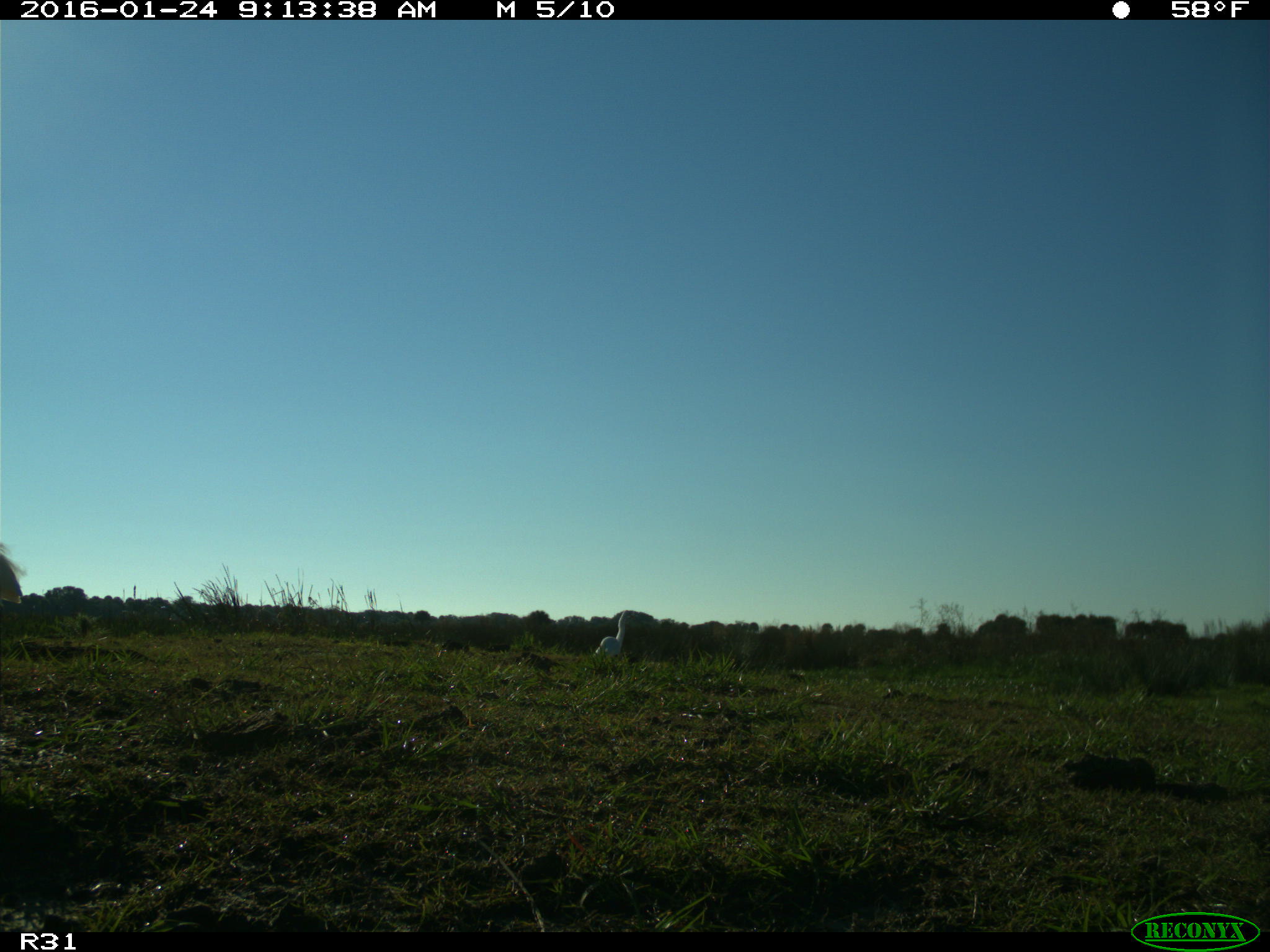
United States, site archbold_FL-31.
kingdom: Animalia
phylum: Chordata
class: Aves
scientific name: Aves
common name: birds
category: unidentified bird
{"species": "unidentified bird (birds) (Aves)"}